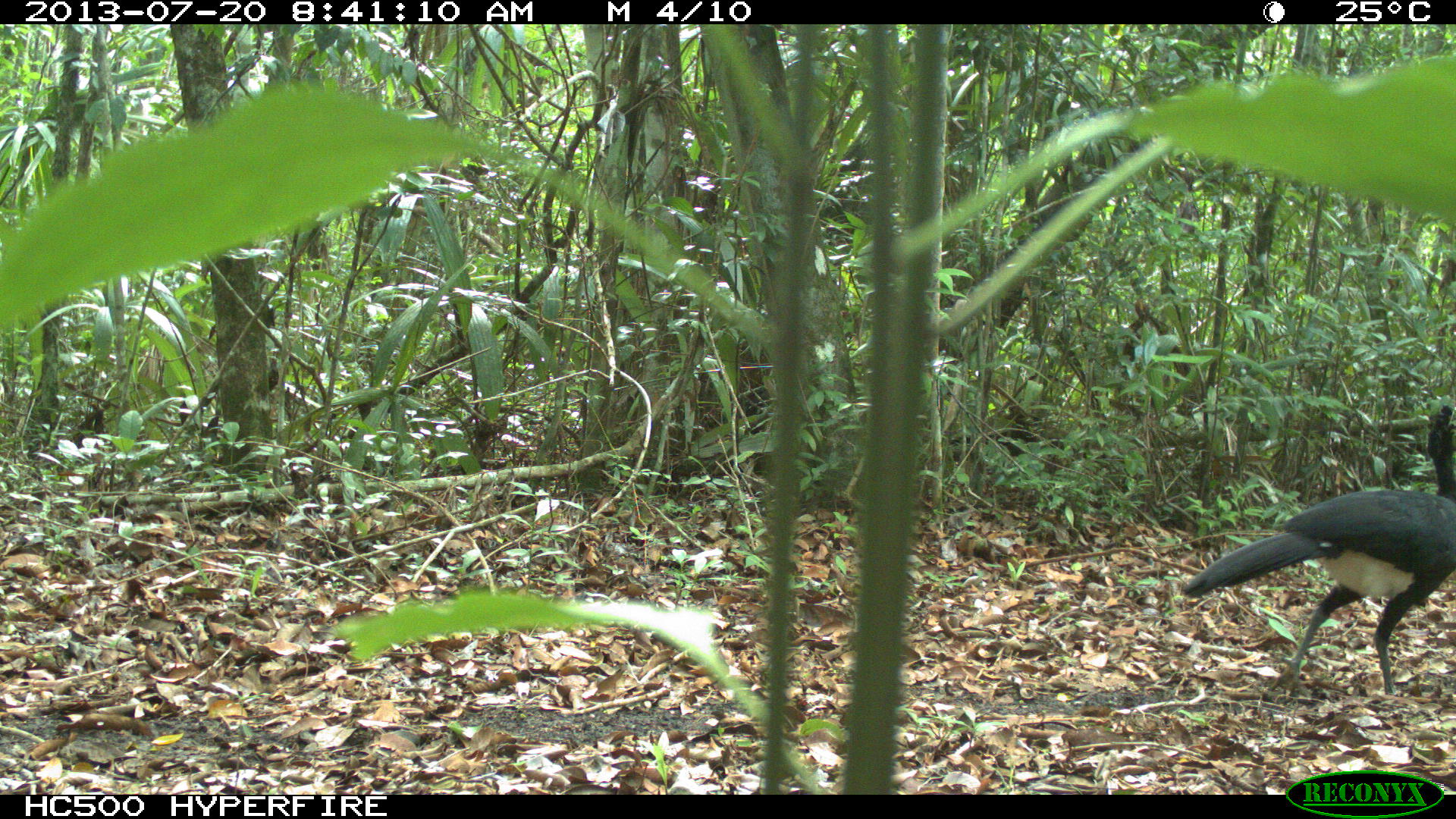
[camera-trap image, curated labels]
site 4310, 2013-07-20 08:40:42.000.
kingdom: Animalia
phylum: Chordata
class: Aves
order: Galliformes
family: Cracidae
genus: Crax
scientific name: Crax rubra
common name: great curassow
Crax rubra (great curassow), count 1, sex male.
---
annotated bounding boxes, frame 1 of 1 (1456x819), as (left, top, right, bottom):
crax rubra: (1175, 398, 1455, 697)